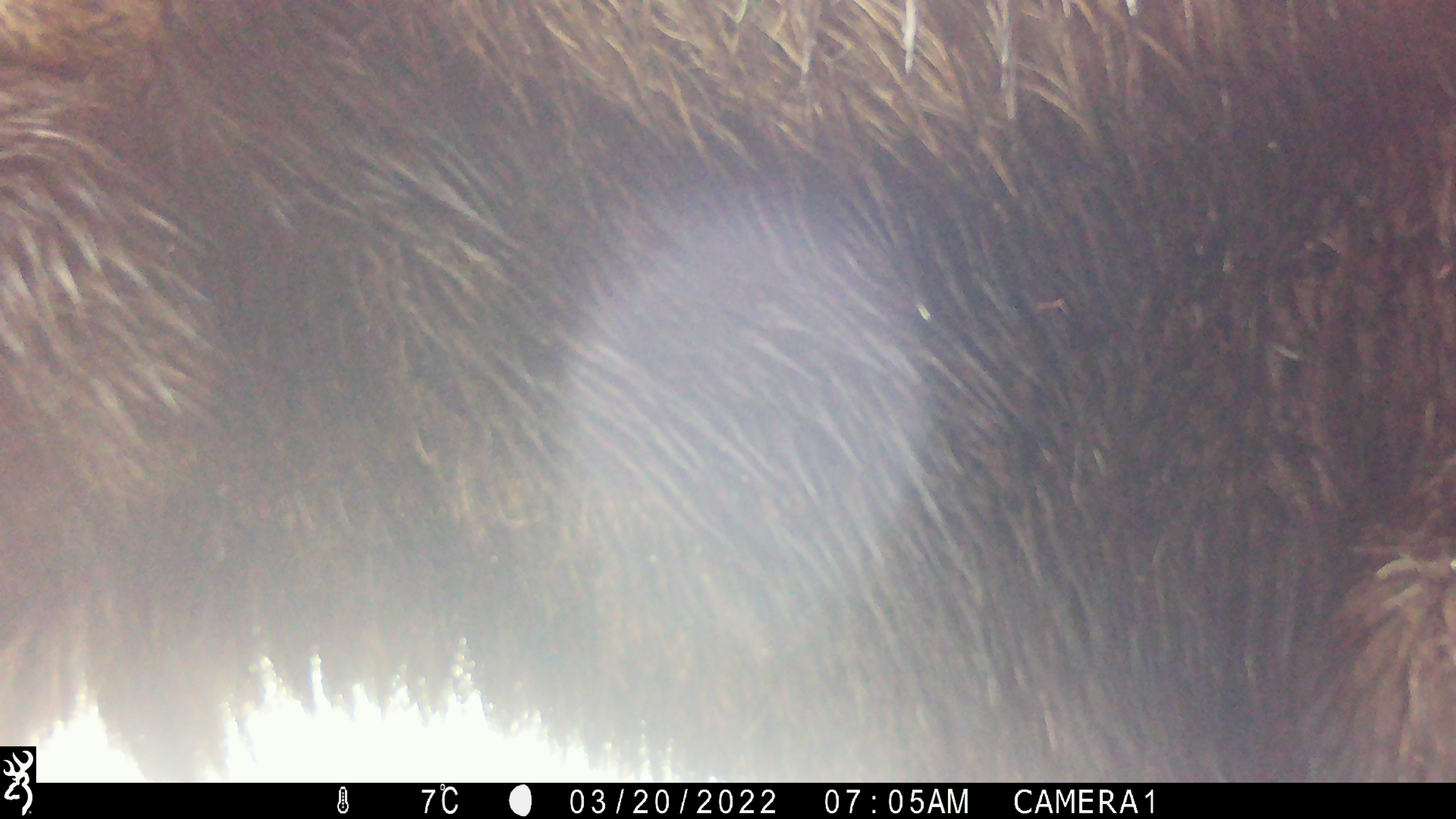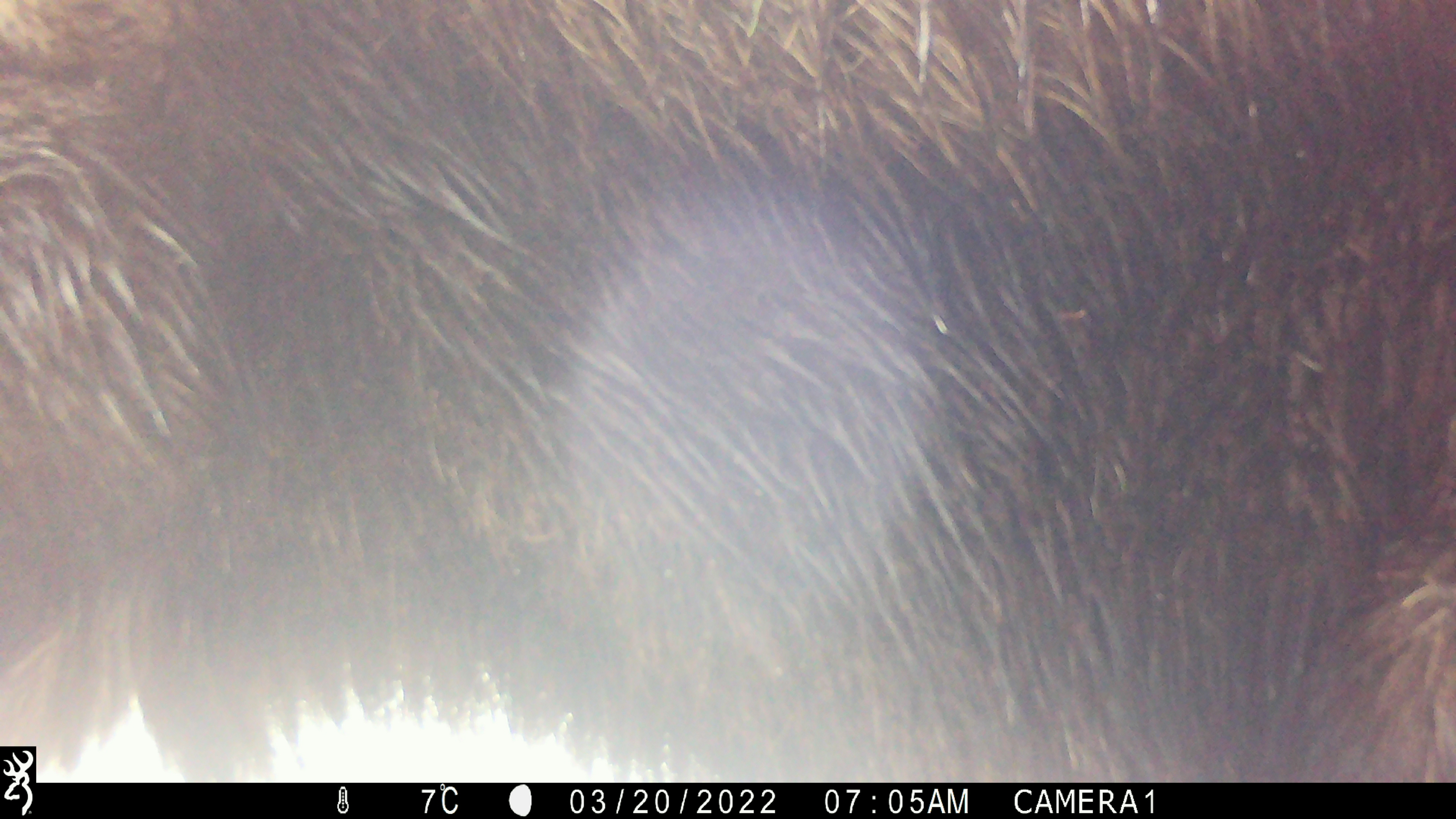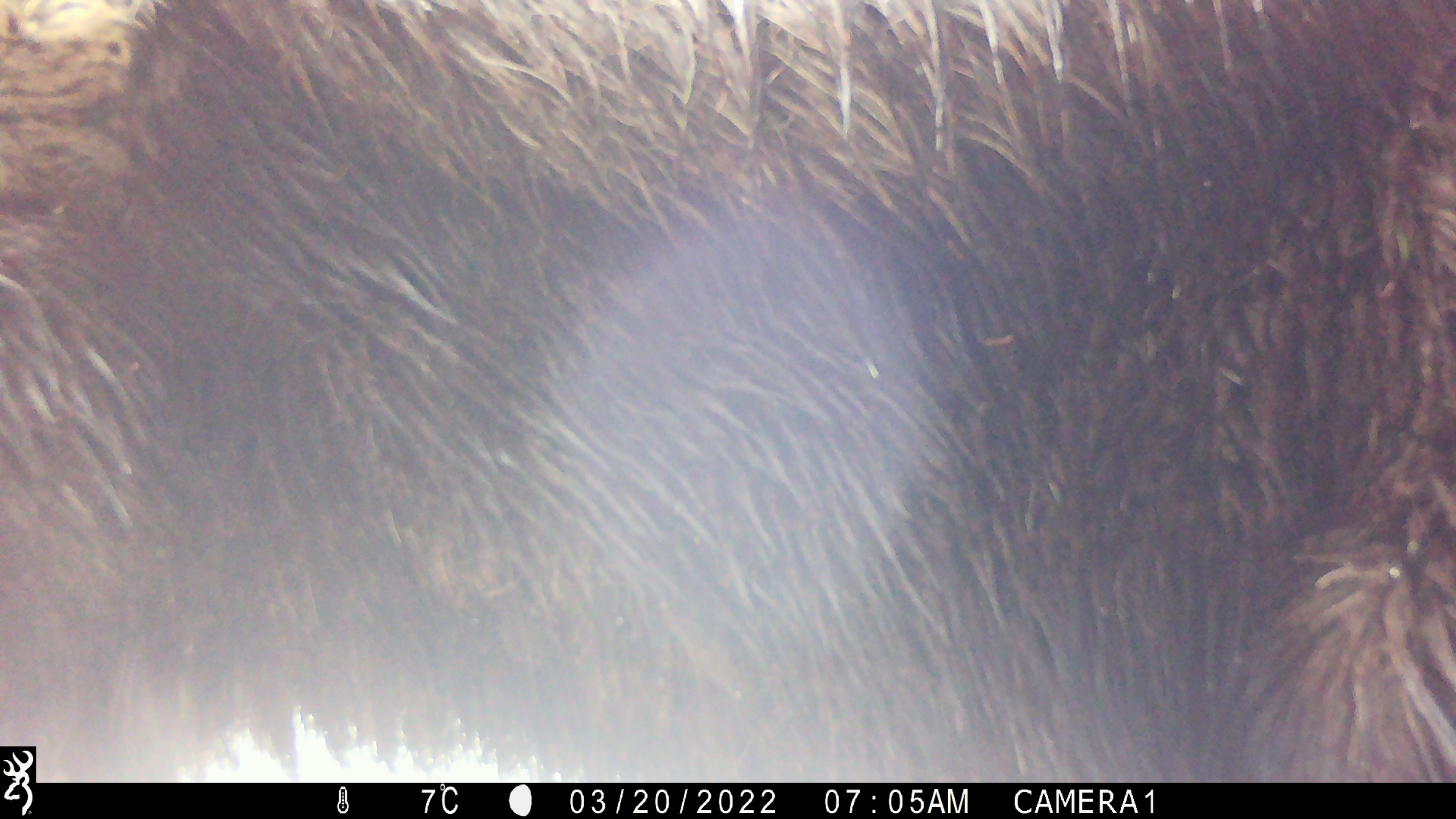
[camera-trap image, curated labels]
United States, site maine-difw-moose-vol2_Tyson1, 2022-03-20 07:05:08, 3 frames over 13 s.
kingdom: Animalia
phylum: Chordata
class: Mammalia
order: Artiodactyla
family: Cervidae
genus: Alces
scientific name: Alces alces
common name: moose